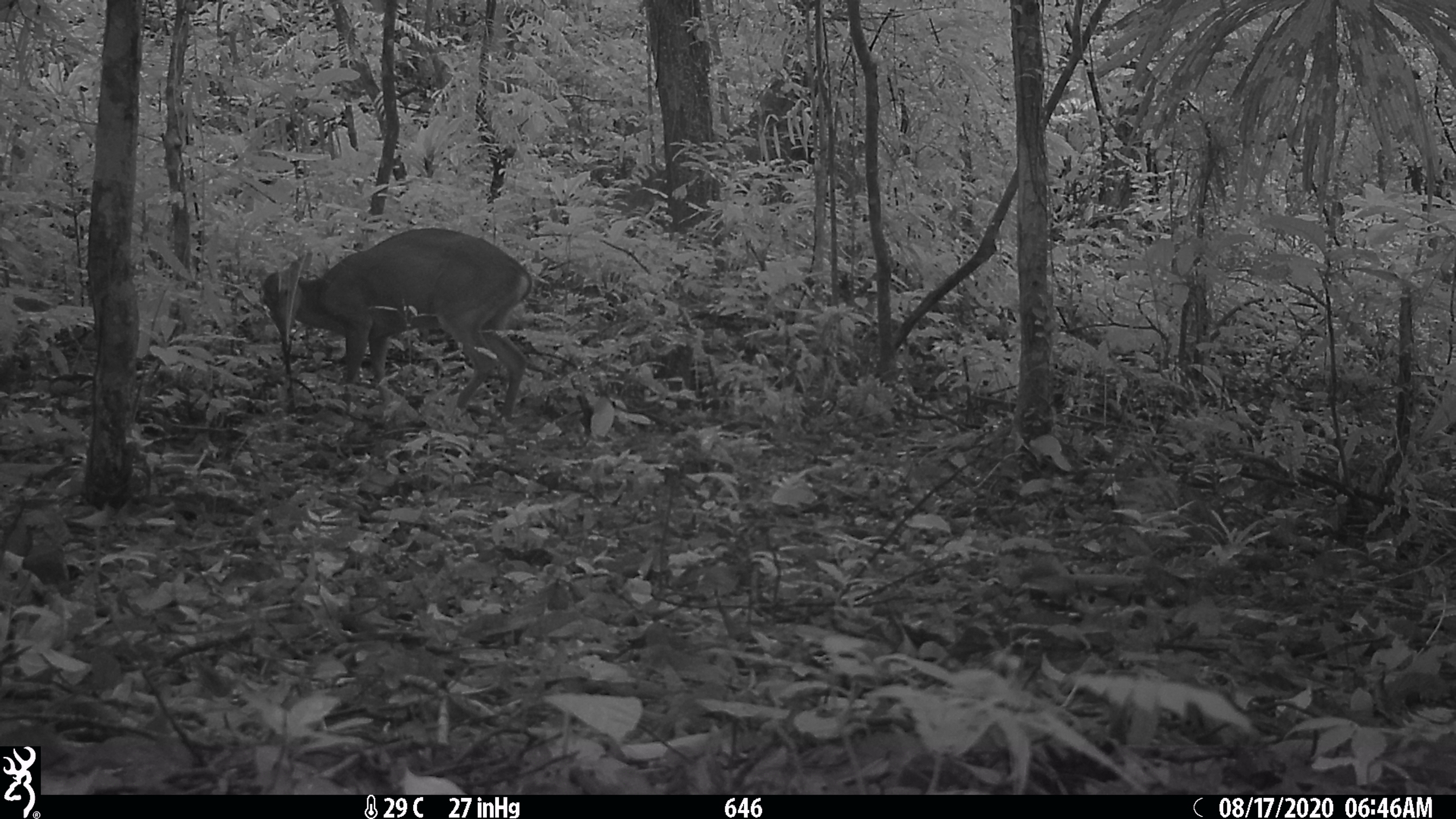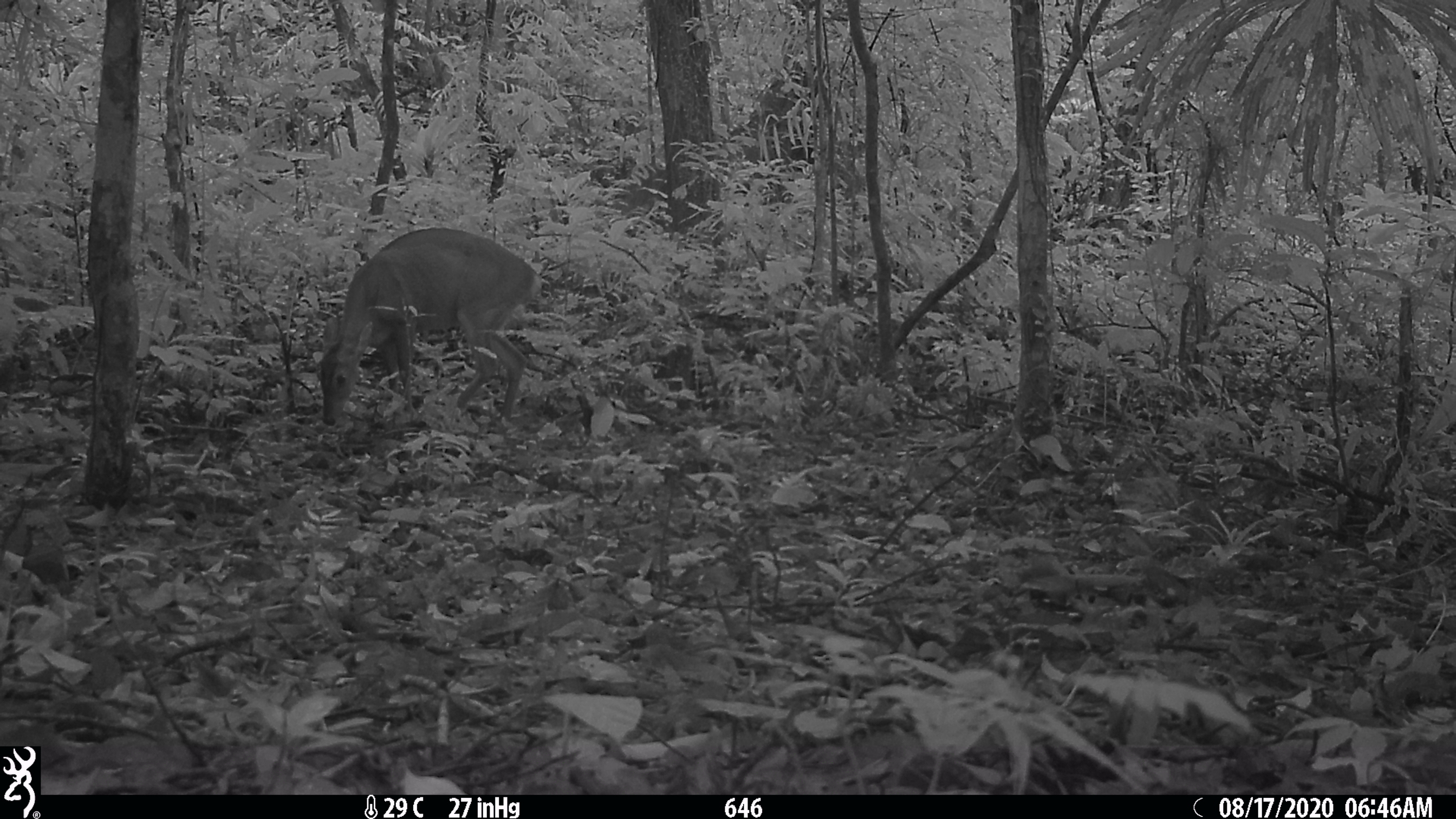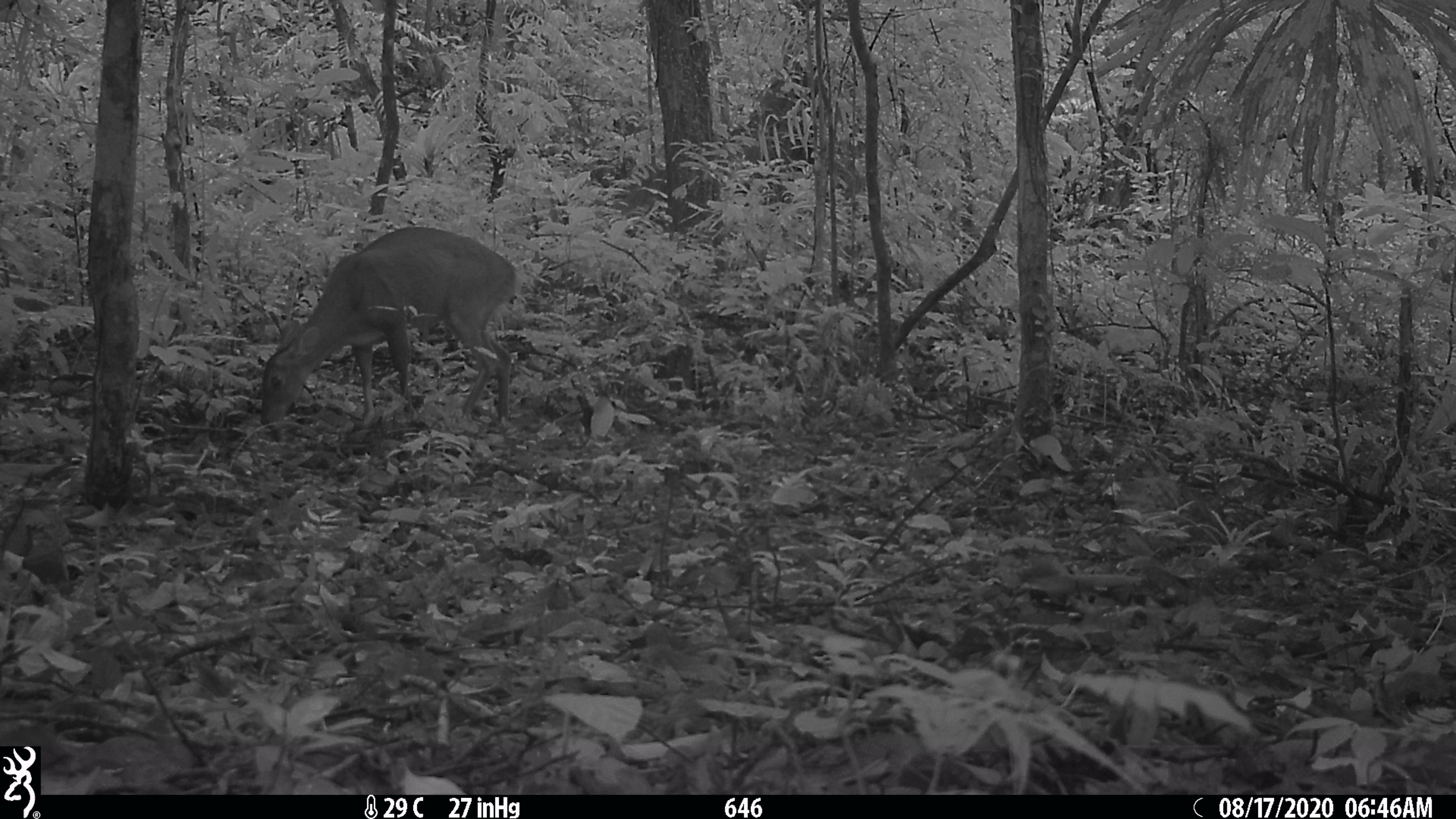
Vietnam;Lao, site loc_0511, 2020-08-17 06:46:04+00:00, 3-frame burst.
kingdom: Animalia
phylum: Chordata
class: Mammalia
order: Artiodactyla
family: Cervidae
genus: Muntiacus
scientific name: Muntiacus vuquangensis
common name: large-antlered muntjac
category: large antlered muntjac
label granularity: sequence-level